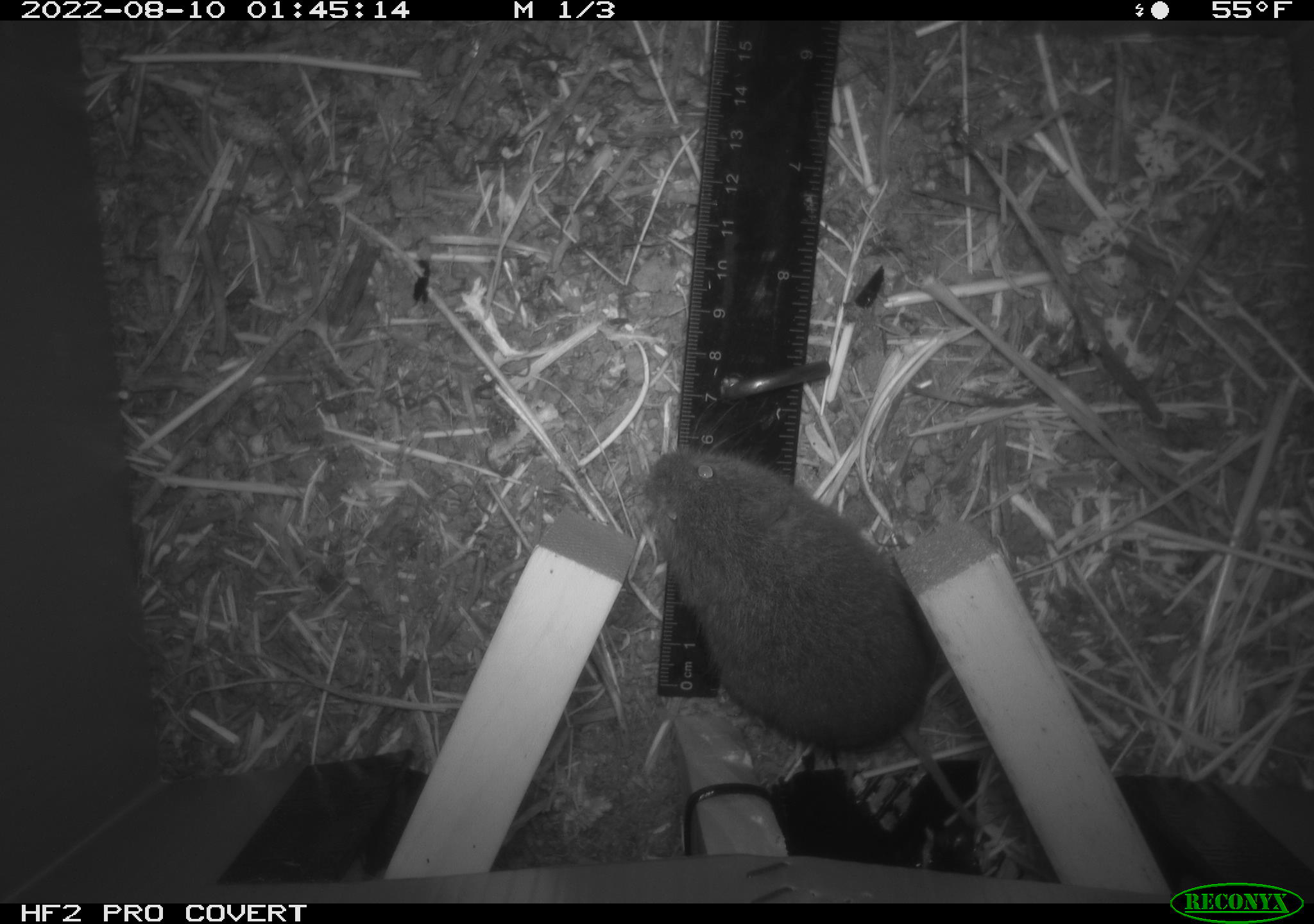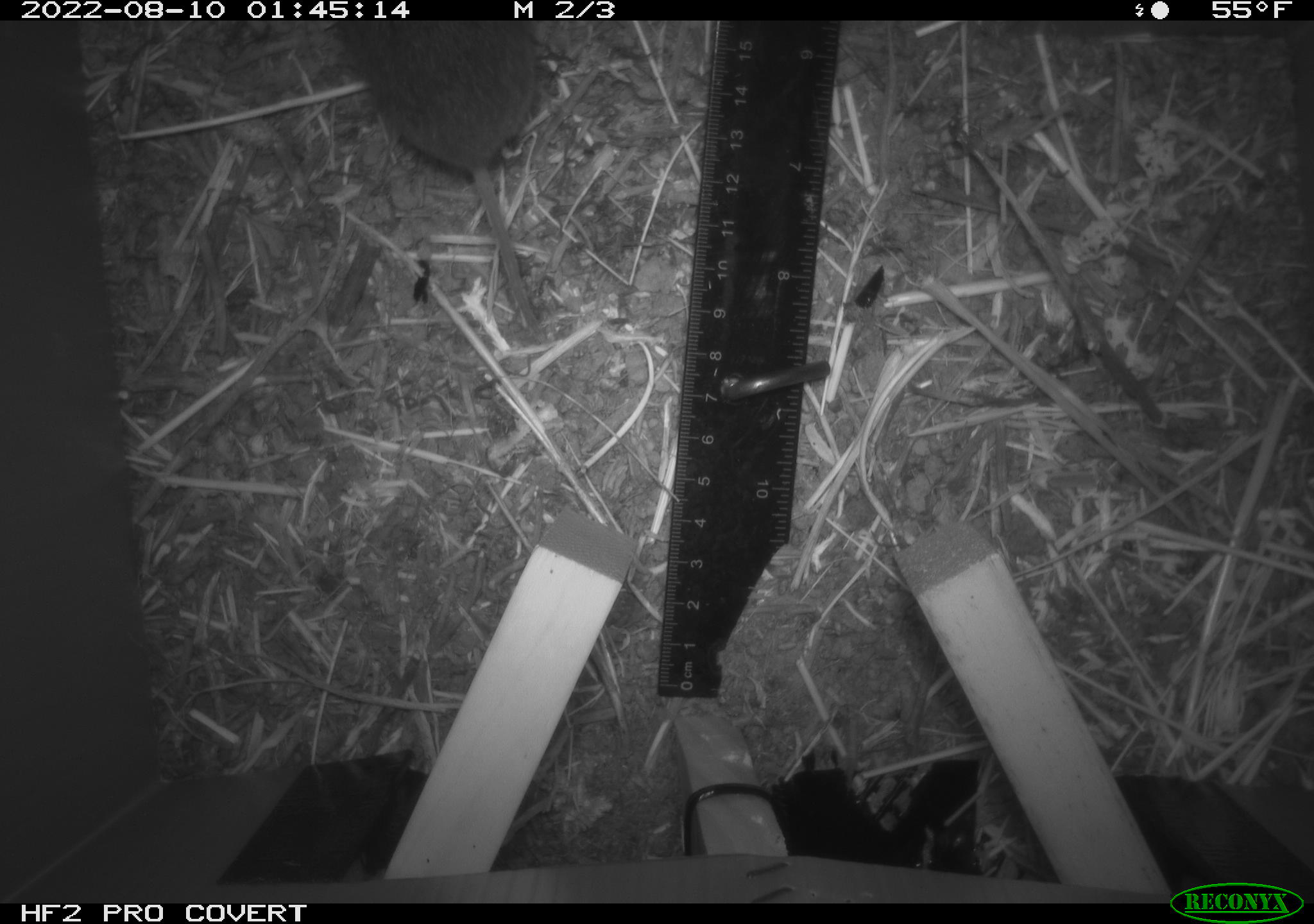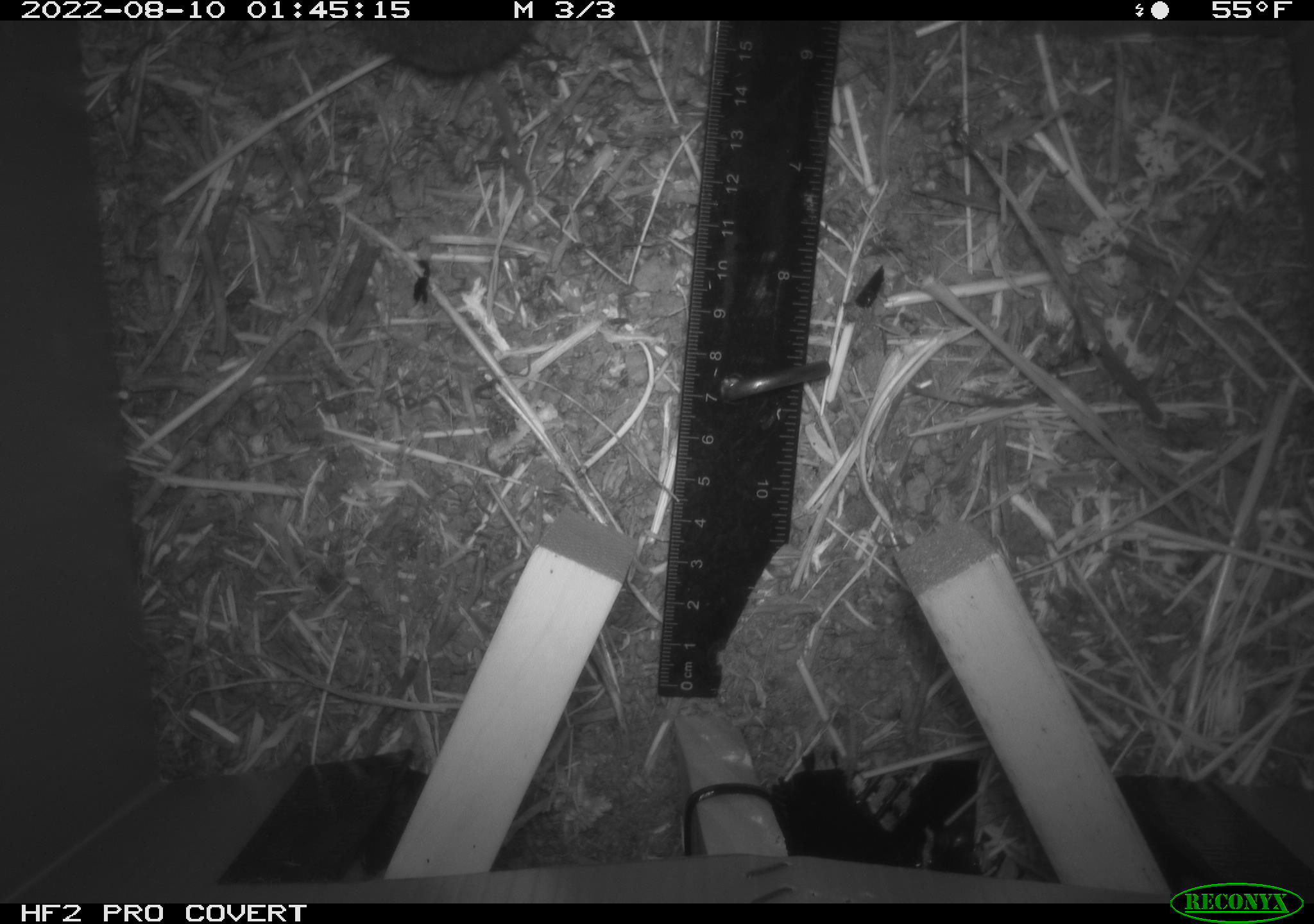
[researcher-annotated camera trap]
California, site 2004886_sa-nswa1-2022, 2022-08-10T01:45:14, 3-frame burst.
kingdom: Animalia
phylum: Chordata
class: Mammalia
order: Rodentia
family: Cricetidae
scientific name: Cricetidae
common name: hamsters, voles, lemmings, and allies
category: cricetidae family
Cricetidae family (hamsters, voles, lemmings, and allies) (Cricetidae).